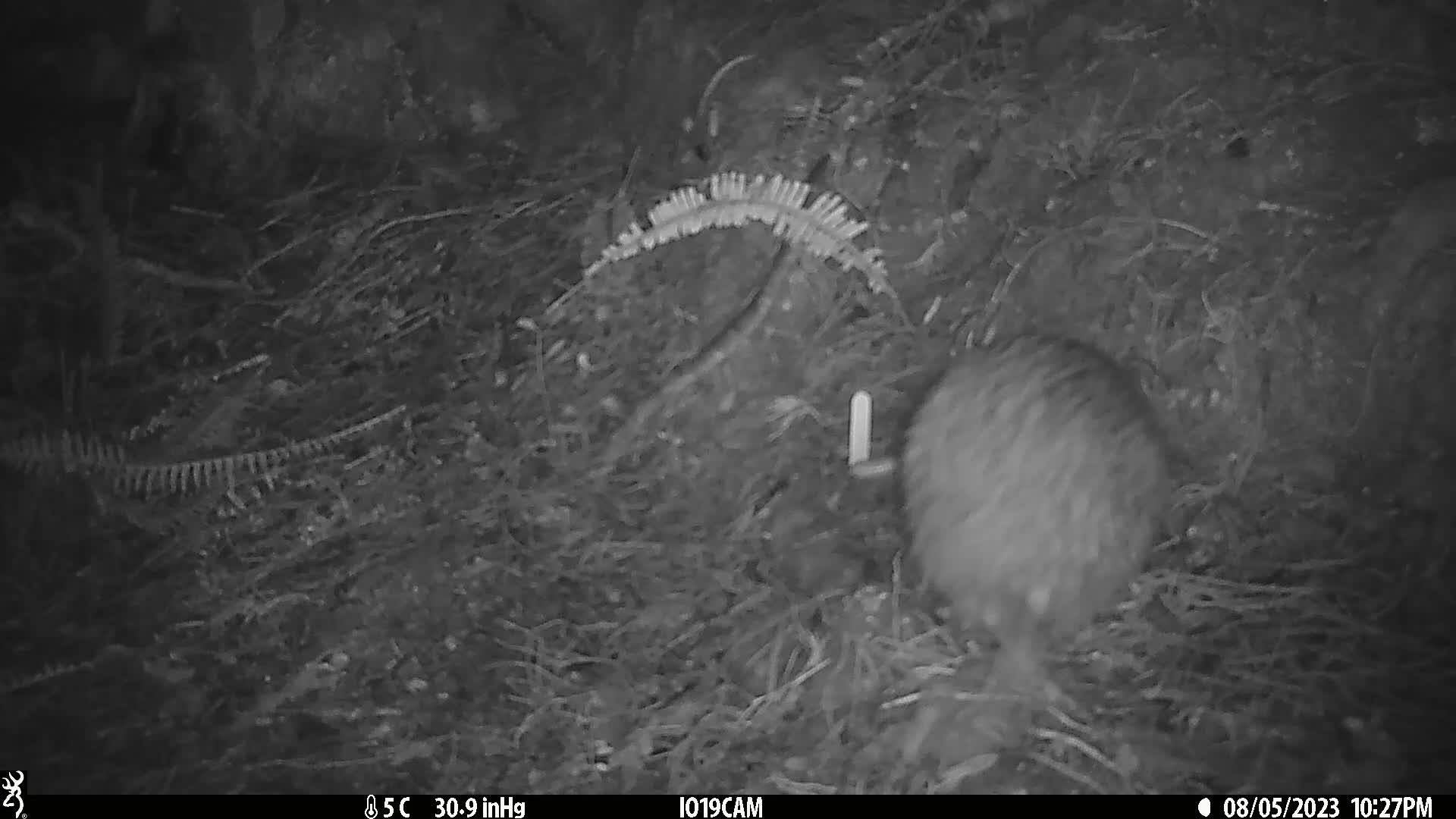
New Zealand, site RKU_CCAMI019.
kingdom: Animalia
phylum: Chordata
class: Aves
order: Apterygiformes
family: Apterygidae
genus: Apteryx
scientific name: Apteryx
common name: kiwi